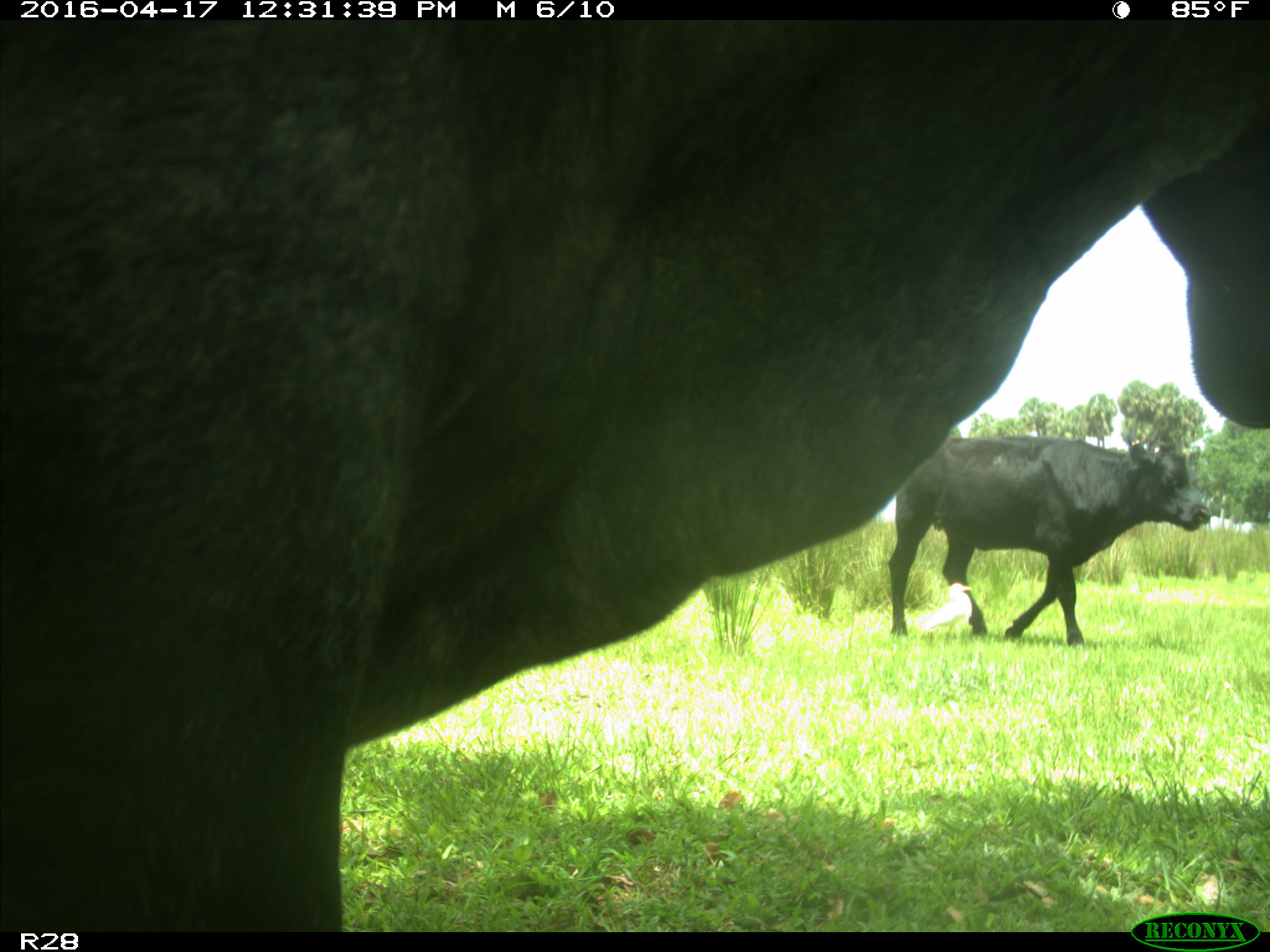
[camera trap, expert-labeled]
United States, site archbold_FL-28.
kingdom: Animalia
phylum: Chordata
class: Mammalia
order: Artiodactyla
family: Bovidae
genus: Bos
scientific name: Bos taurus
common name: domestic cow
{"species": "Bos taurus (domestic cow)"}